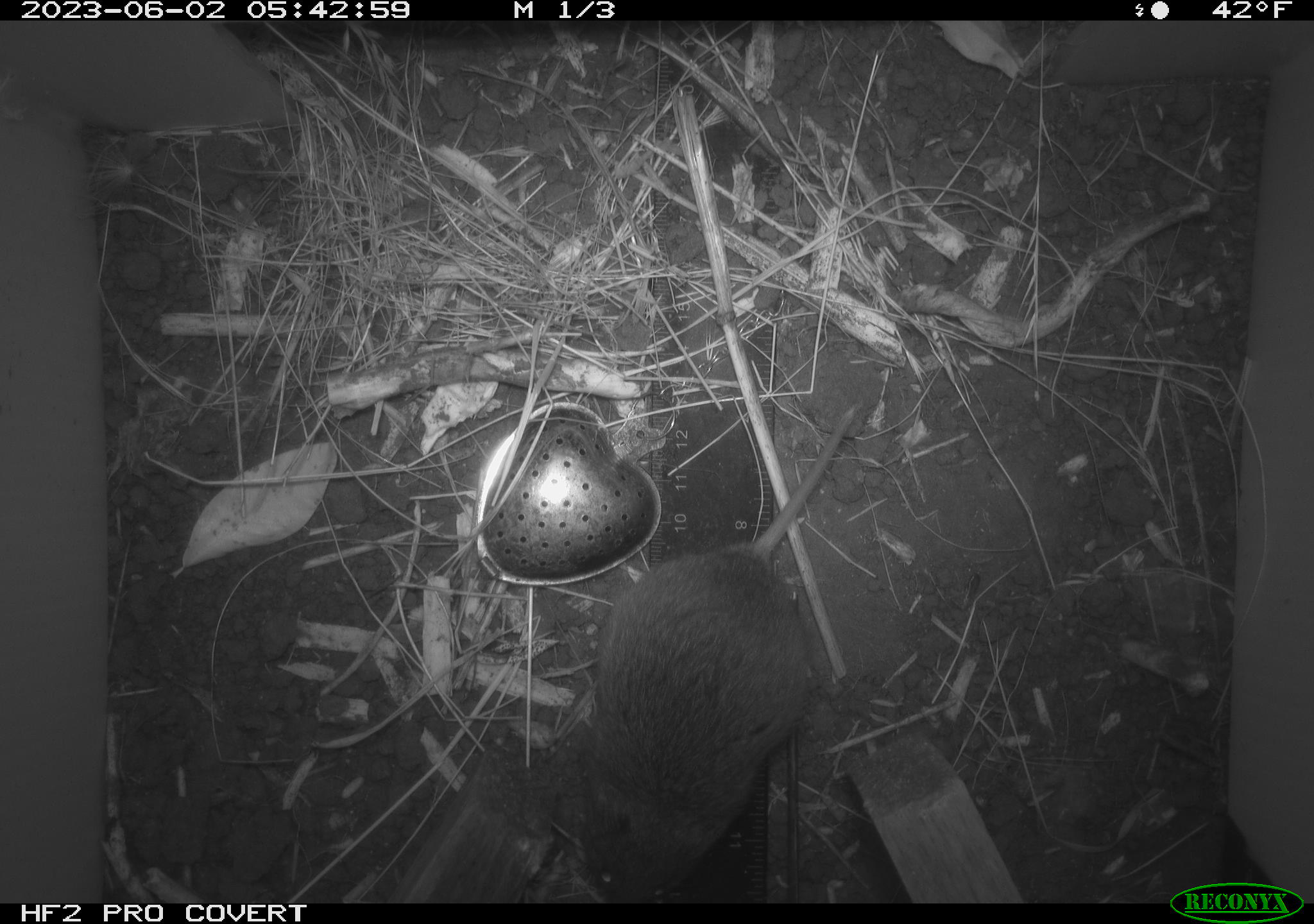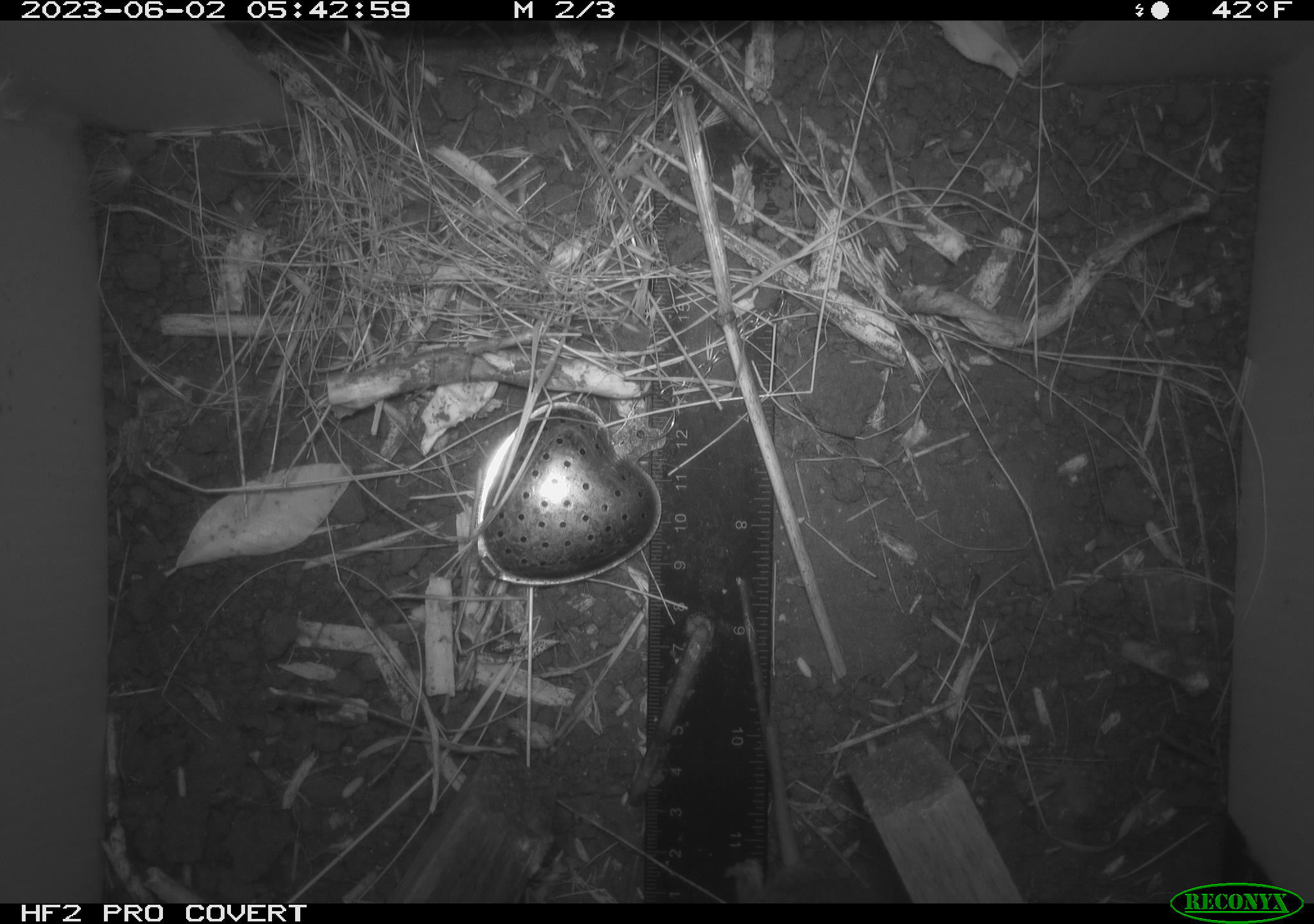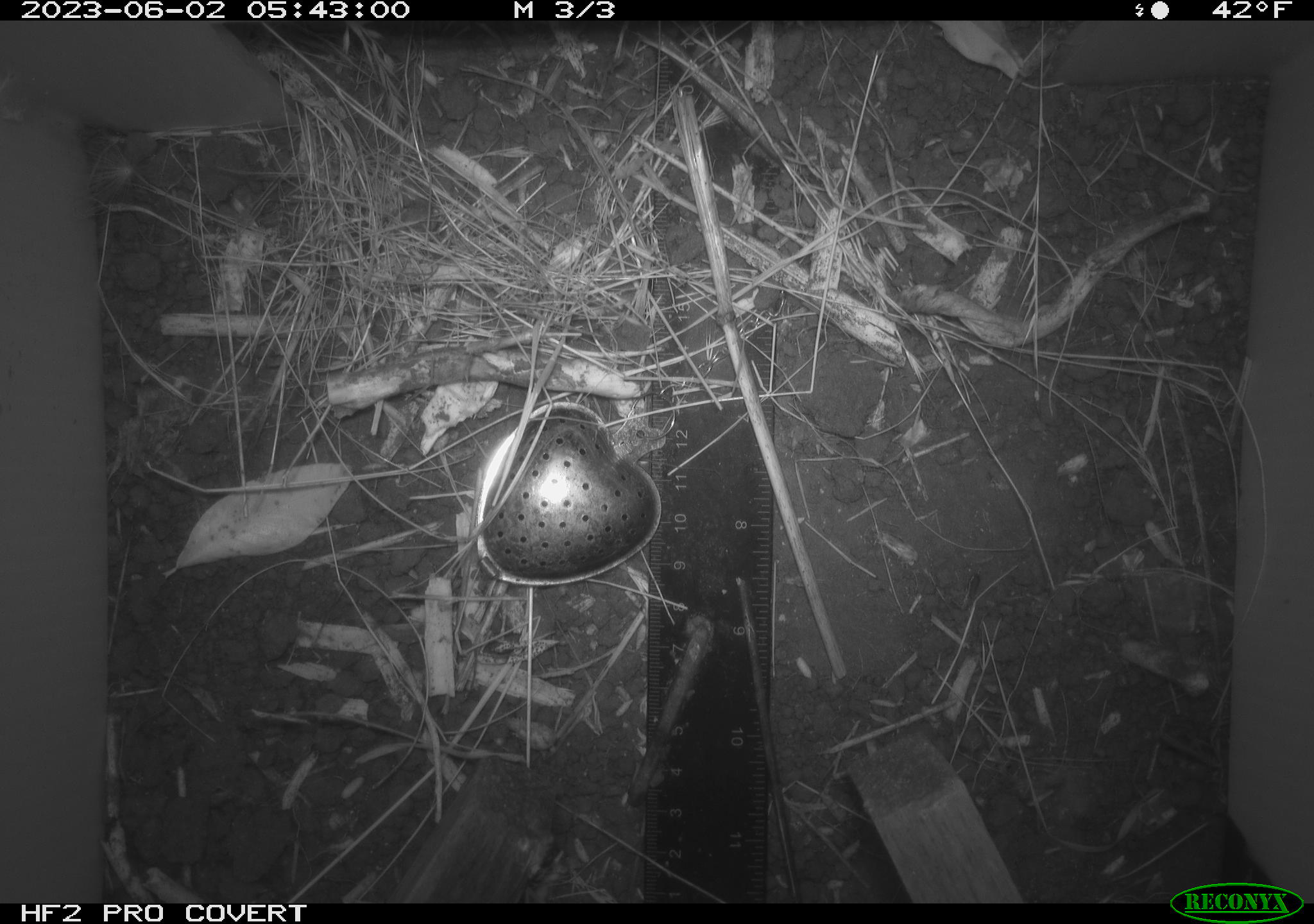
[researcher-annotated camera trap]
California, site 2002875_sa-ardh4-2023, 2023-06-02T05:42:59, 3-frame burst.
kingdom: Animalia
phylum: Chordata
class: Mammalia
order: Rodentia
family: Cricetidae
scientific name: Arvicolinae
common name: voles, lemmings, and muskrats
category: arvicolinae subfamily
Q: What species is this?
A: Arvicolinae subfamily (voles, lemmings, and muskrats) (Arvicolinae).